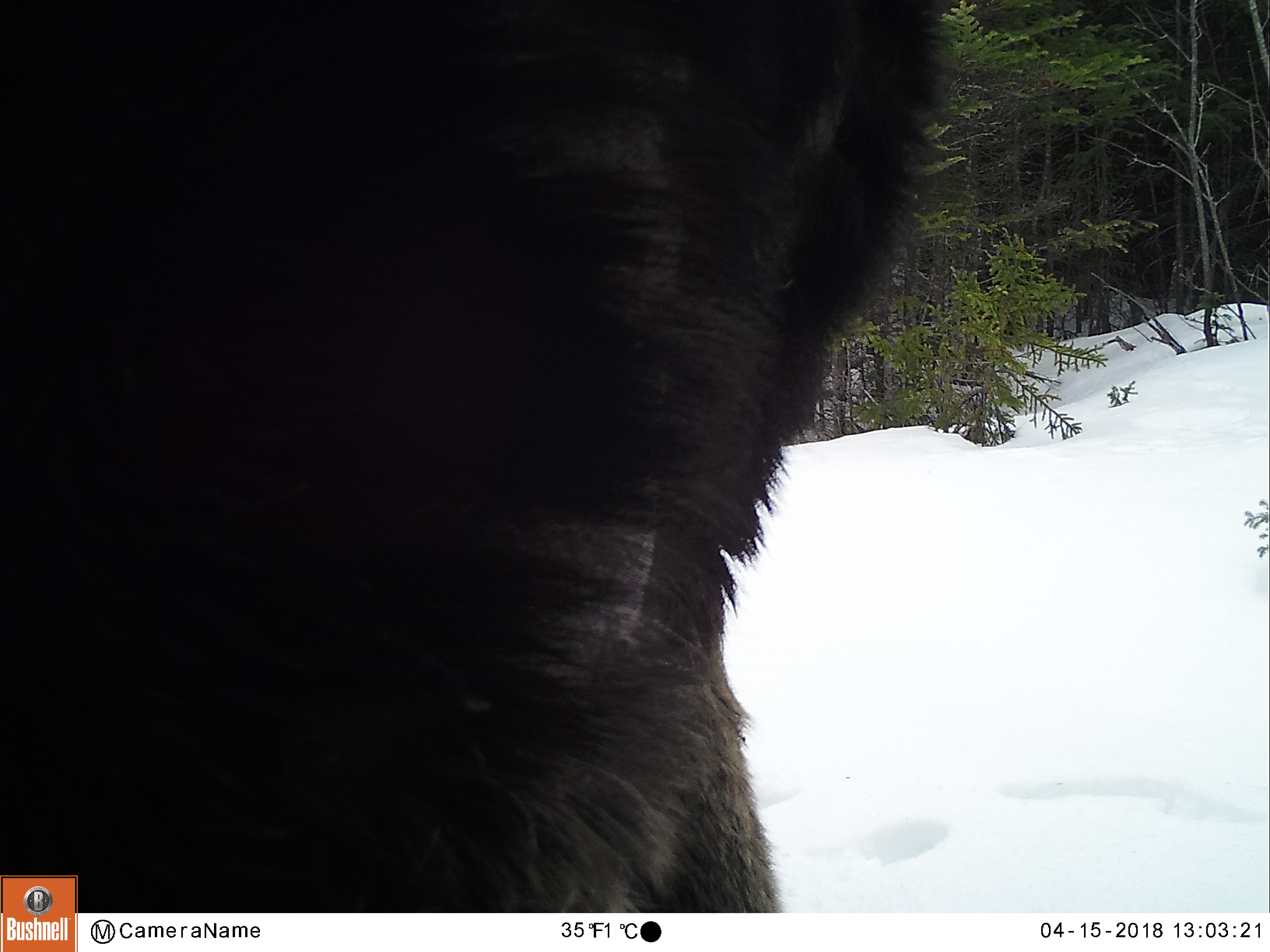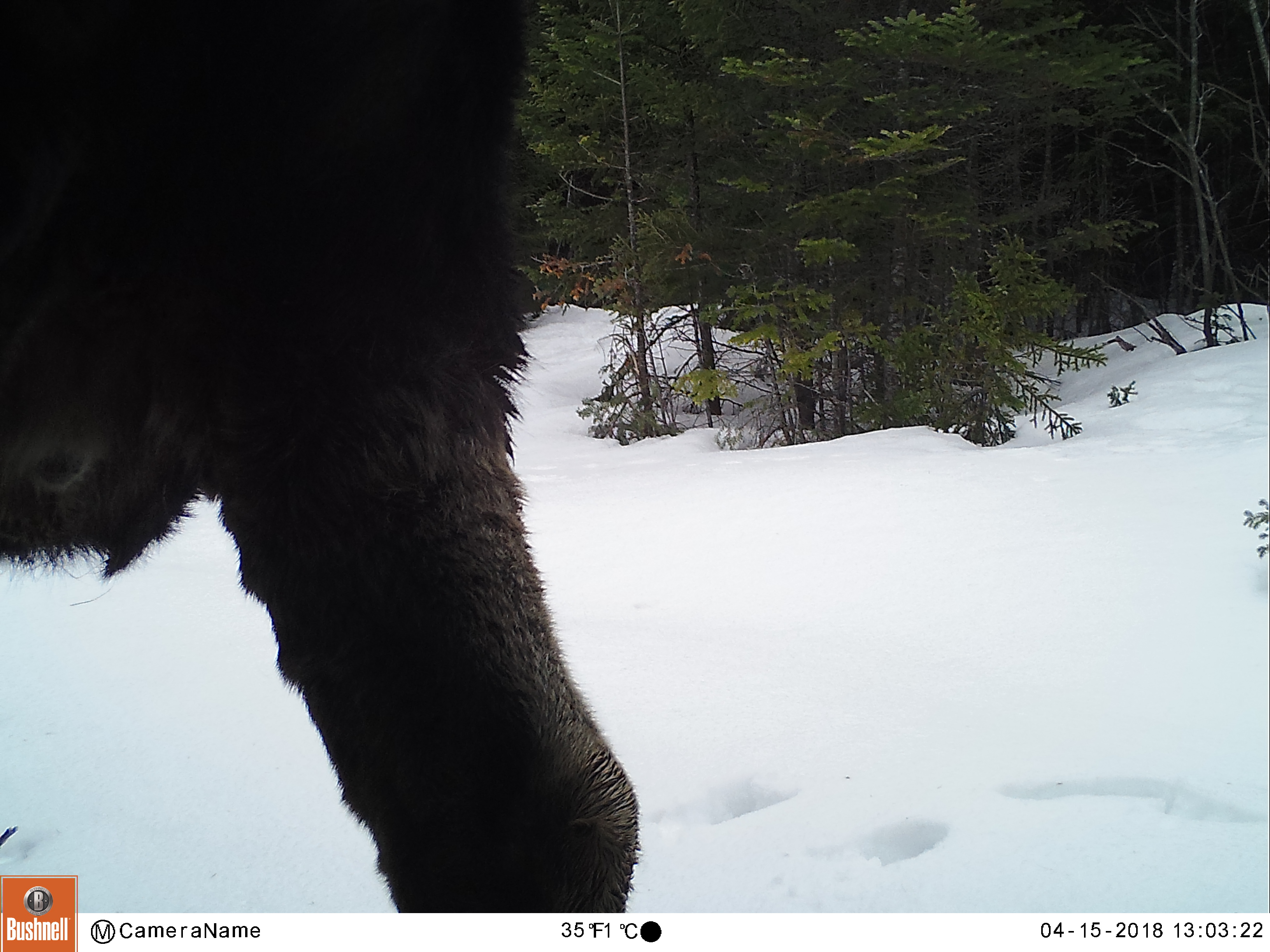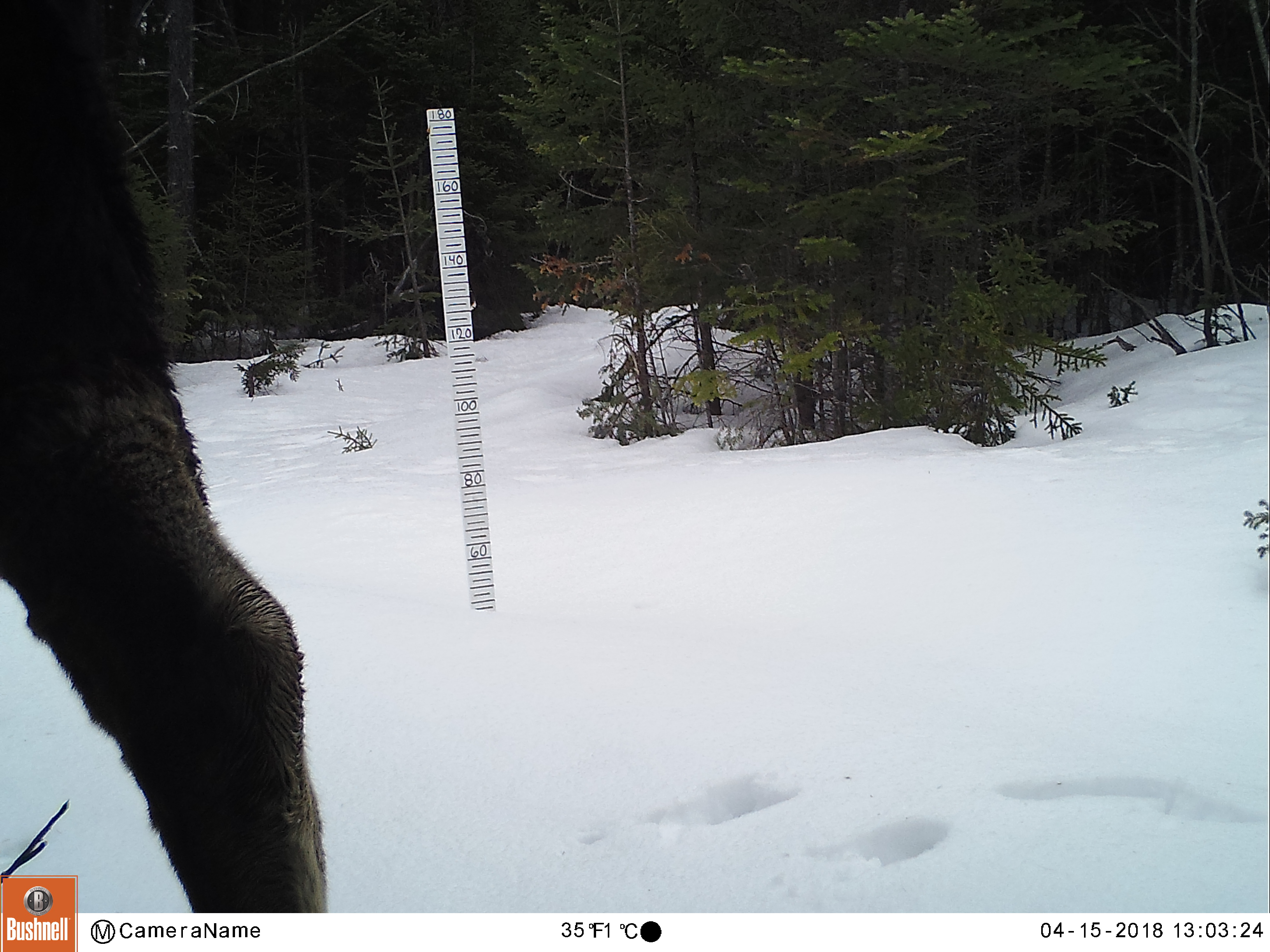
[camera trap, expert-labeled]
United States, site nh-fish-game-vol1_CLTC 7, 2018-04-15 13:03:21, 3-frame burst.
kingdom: Animalia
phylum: Chordata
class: Mammalia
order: Artiodactyla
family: Cervidae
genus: Alces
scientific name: Alces alces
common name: moose